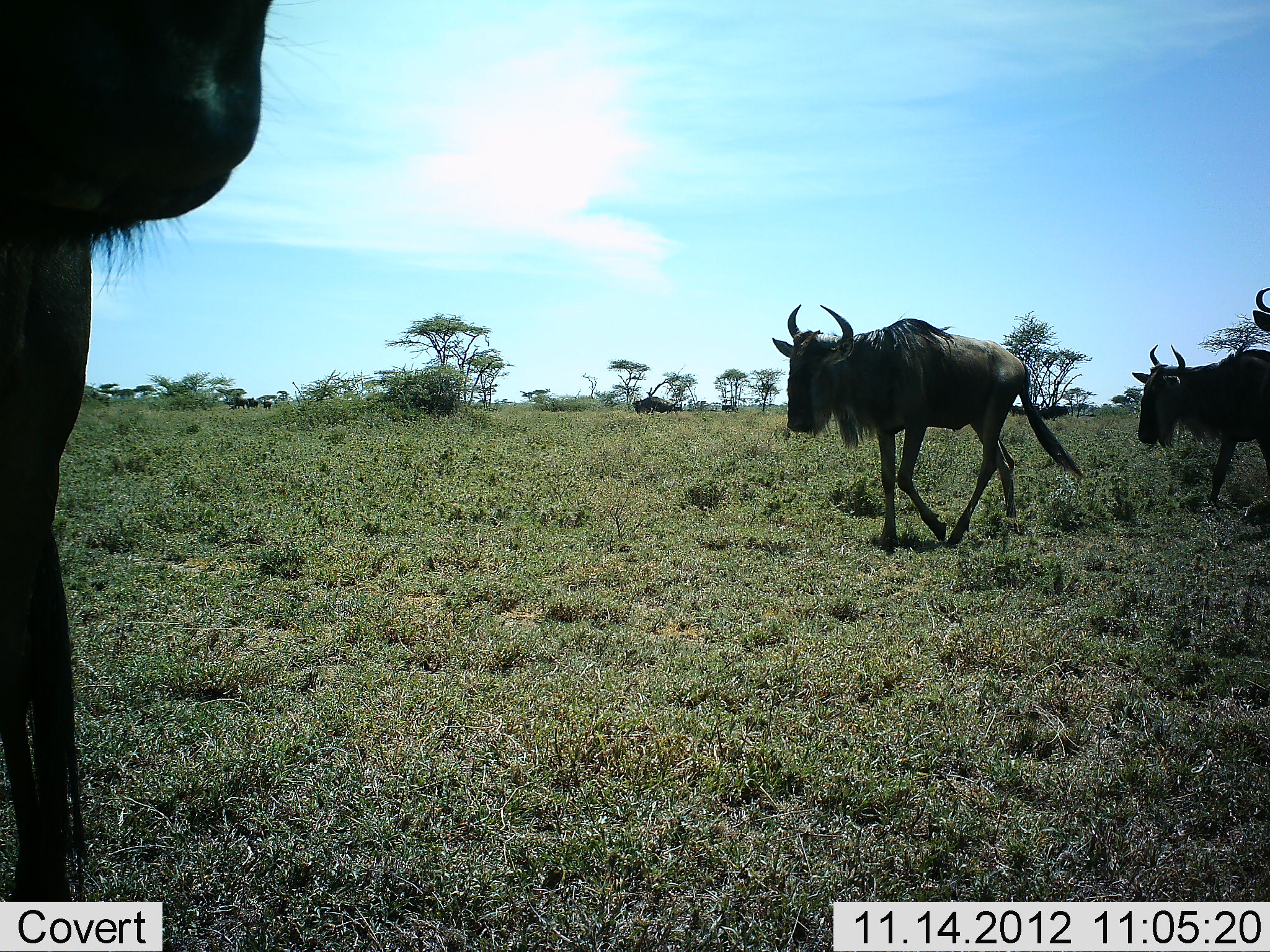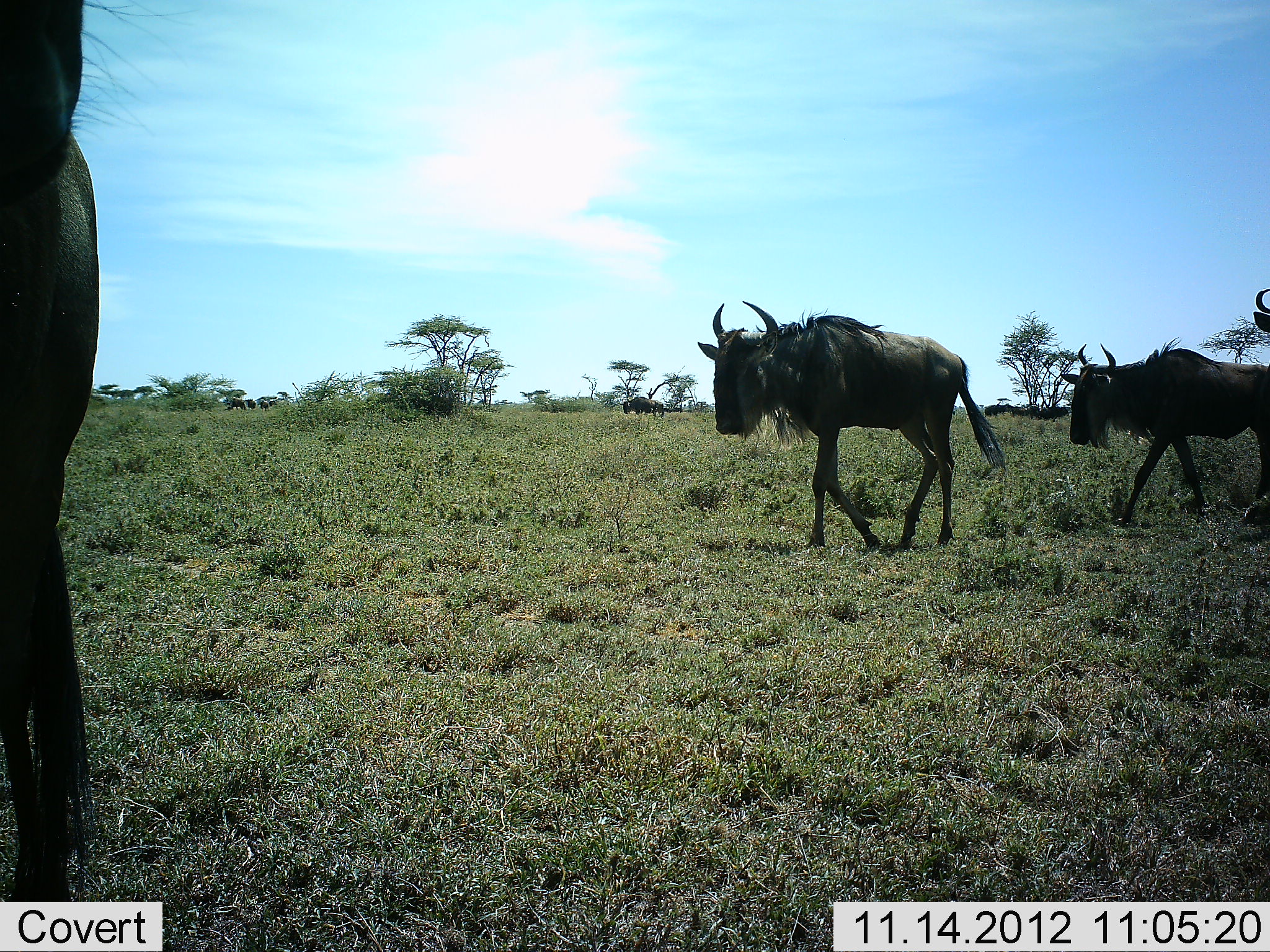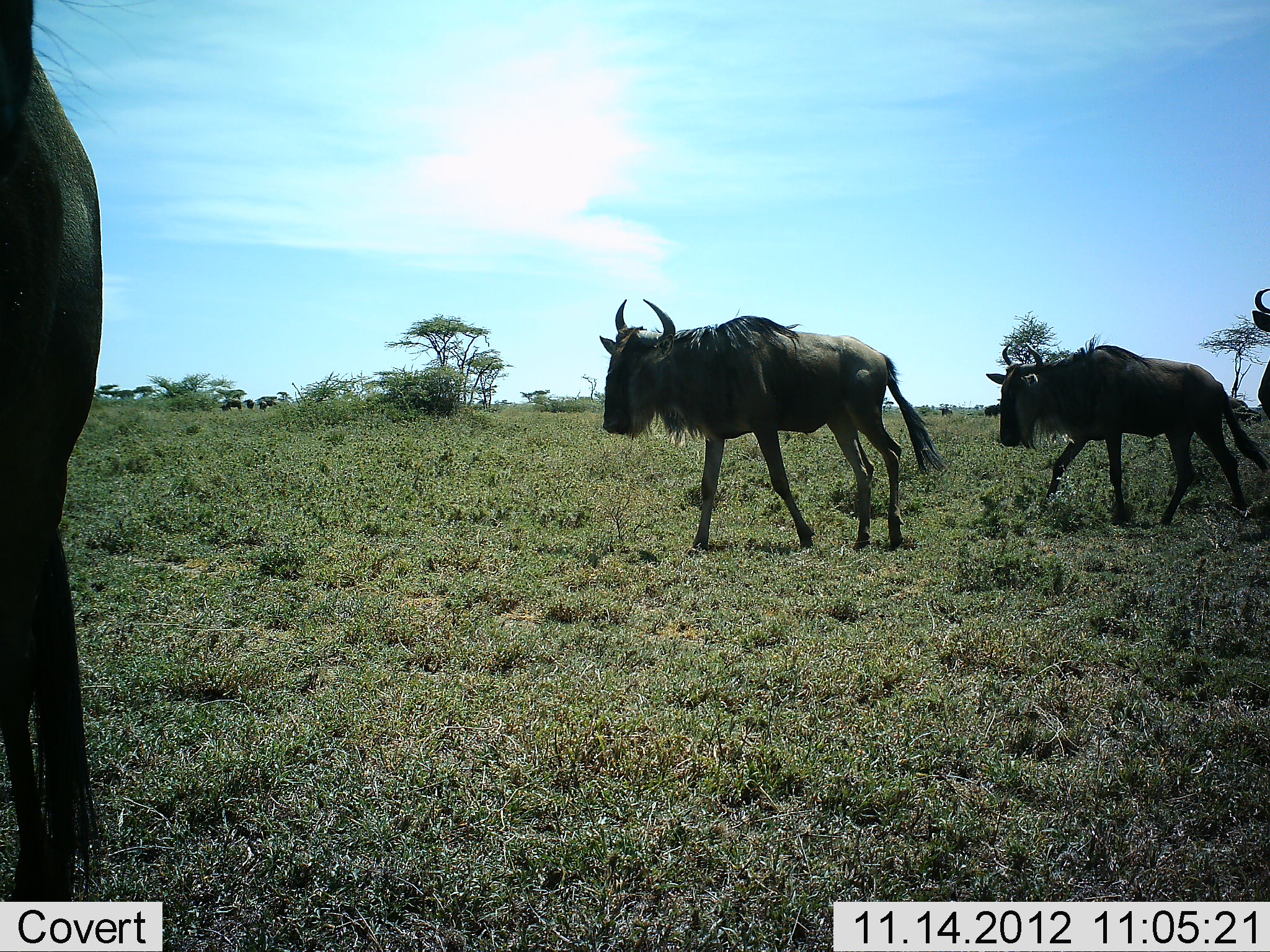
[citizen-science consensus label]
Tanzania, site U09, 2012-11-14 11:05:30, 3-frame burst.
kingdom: Animalia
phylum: Chordata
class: Mammalia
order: Artiodactyla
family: Bovidae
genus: Connochaetes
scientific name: Connochaetes taurinus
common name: blue wildebeest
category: wildebeest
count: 8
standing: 30%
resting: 0%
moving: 100%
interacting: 0%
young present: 0%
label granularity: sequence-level